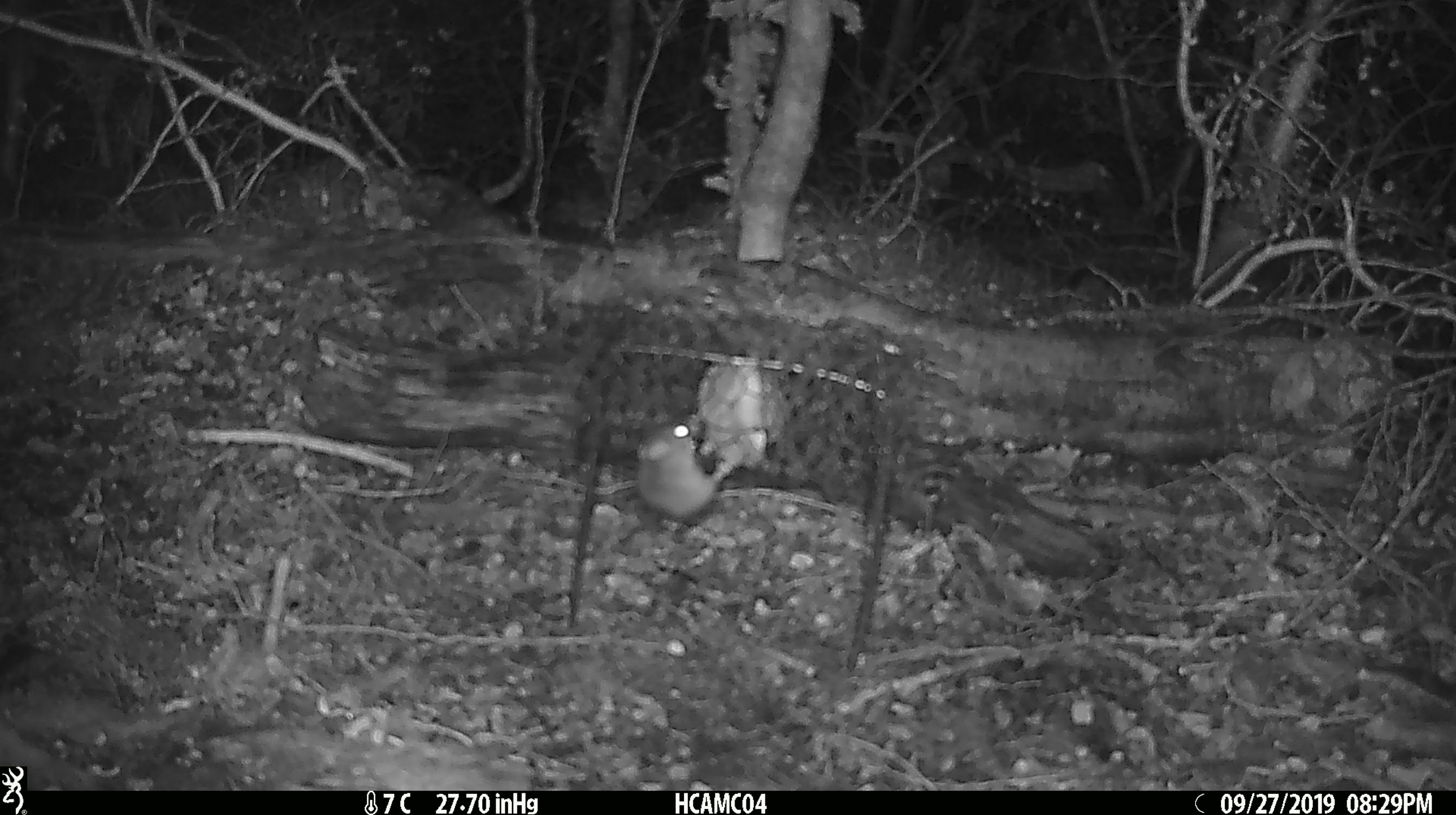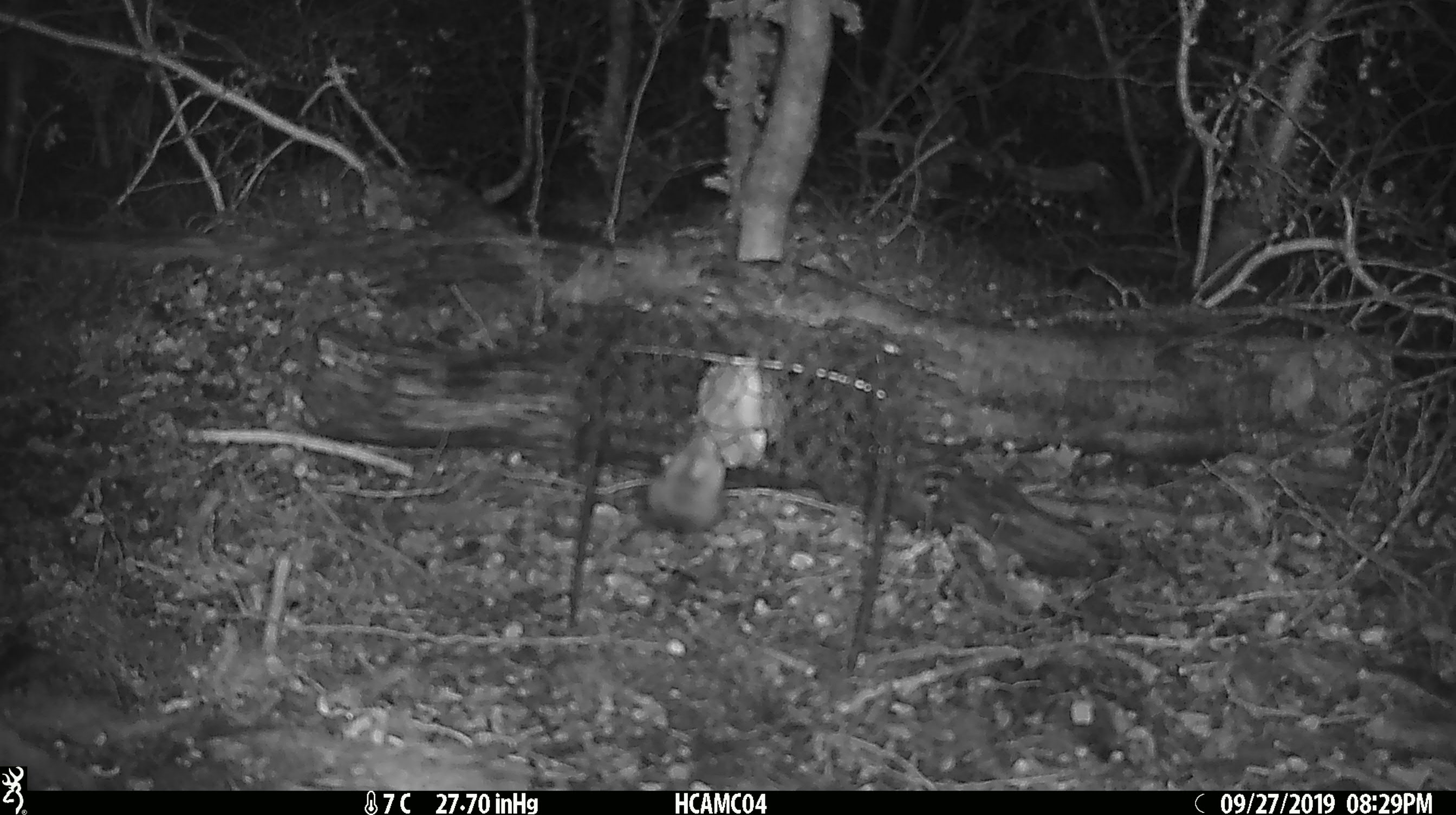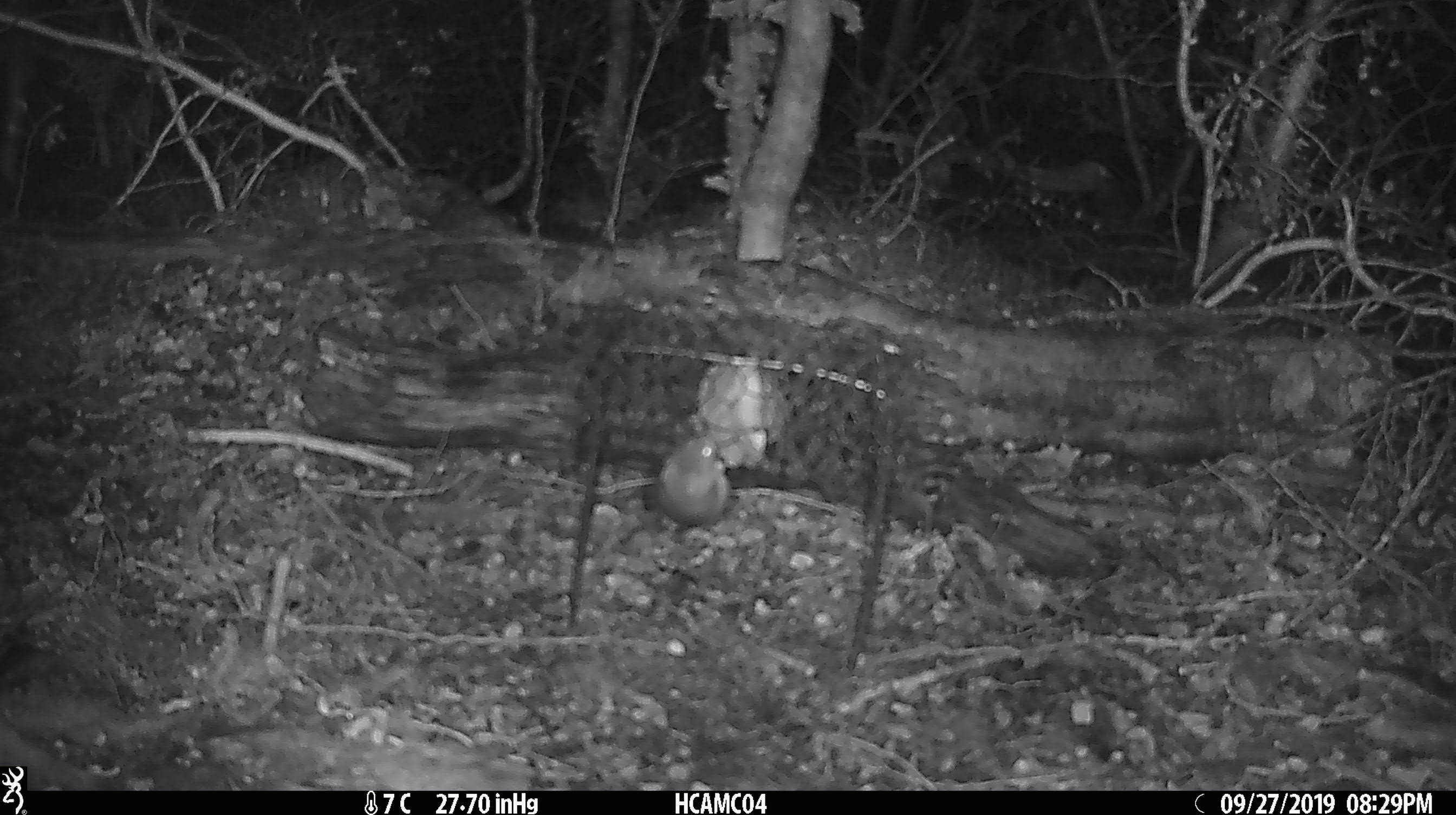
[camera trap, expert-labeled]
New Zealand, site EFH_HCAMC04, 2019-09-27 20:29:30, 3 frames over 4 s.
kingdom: Animalia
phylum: Chordata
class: Mammalia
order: Rodentia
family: Muridae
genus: Mus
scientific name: Mus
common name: mouse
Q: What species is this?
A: Mouse (Mus).